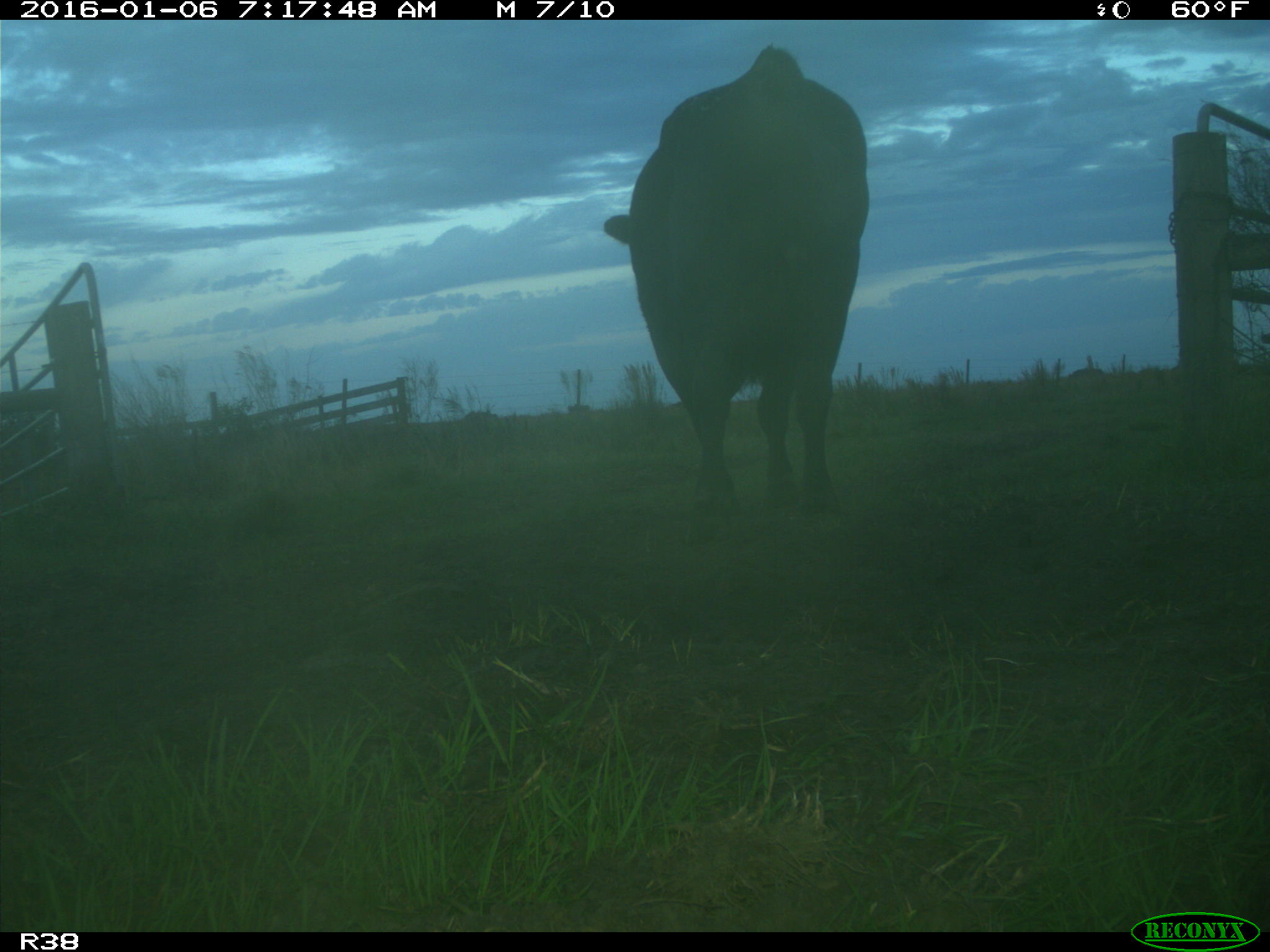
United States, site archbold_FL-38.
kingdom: Animalia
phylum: Chordata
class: Mammalia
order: Artiodactyla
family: Bovidae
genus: Bos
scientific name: Bos taurus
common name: domestic cow